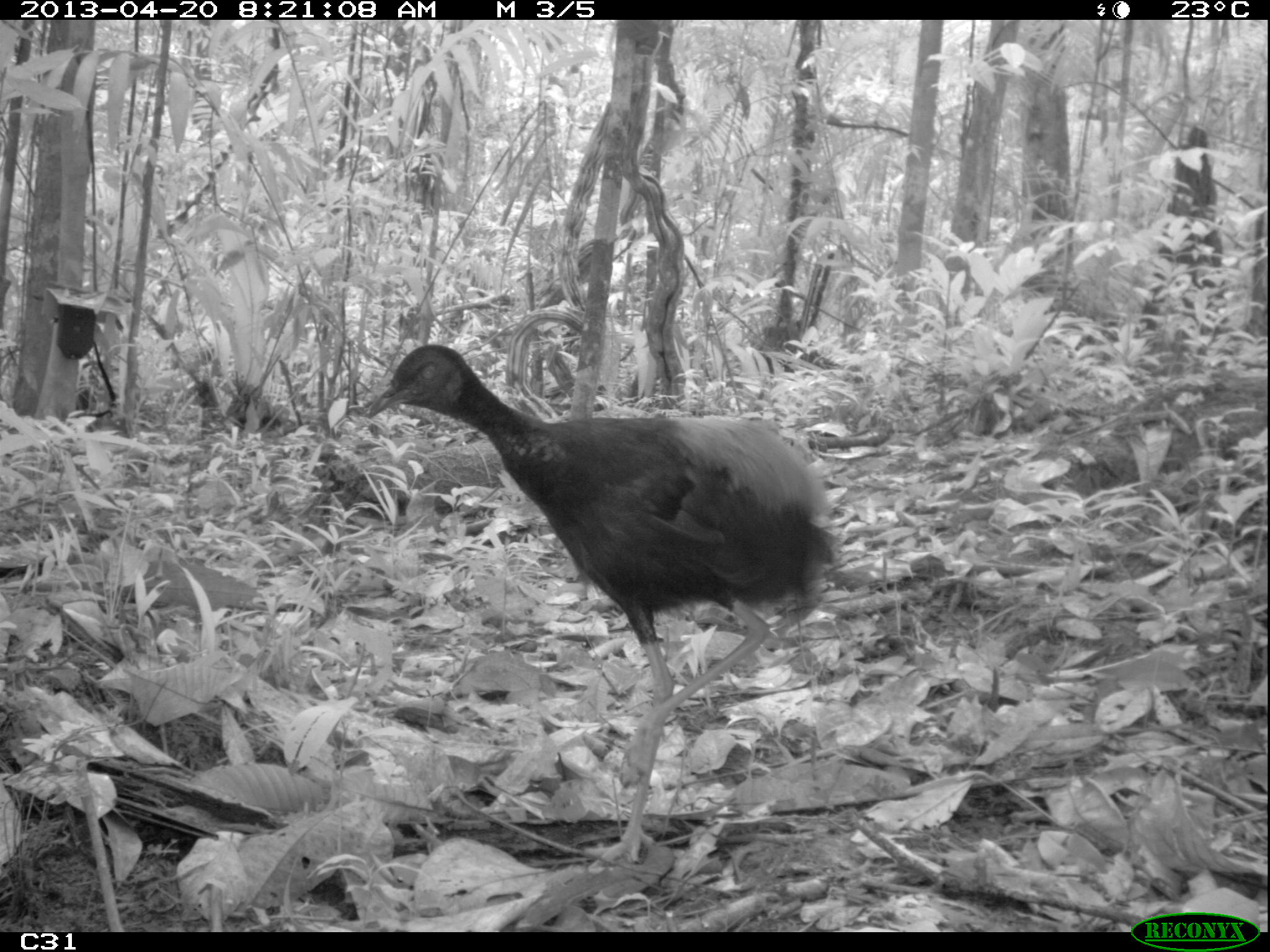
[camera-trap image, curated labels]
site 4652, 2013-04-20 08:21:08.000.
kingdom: Animalia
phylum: Chordata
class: Aves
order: Gruiformes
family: Psophiidae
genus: Psophia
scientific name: Psophia crepitans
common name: gray-winged trumpeter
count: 2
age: adult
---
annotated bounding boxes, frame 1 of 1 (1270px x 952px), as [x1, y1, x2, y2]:
psophia crepitans: [361, 340, 839, 873]